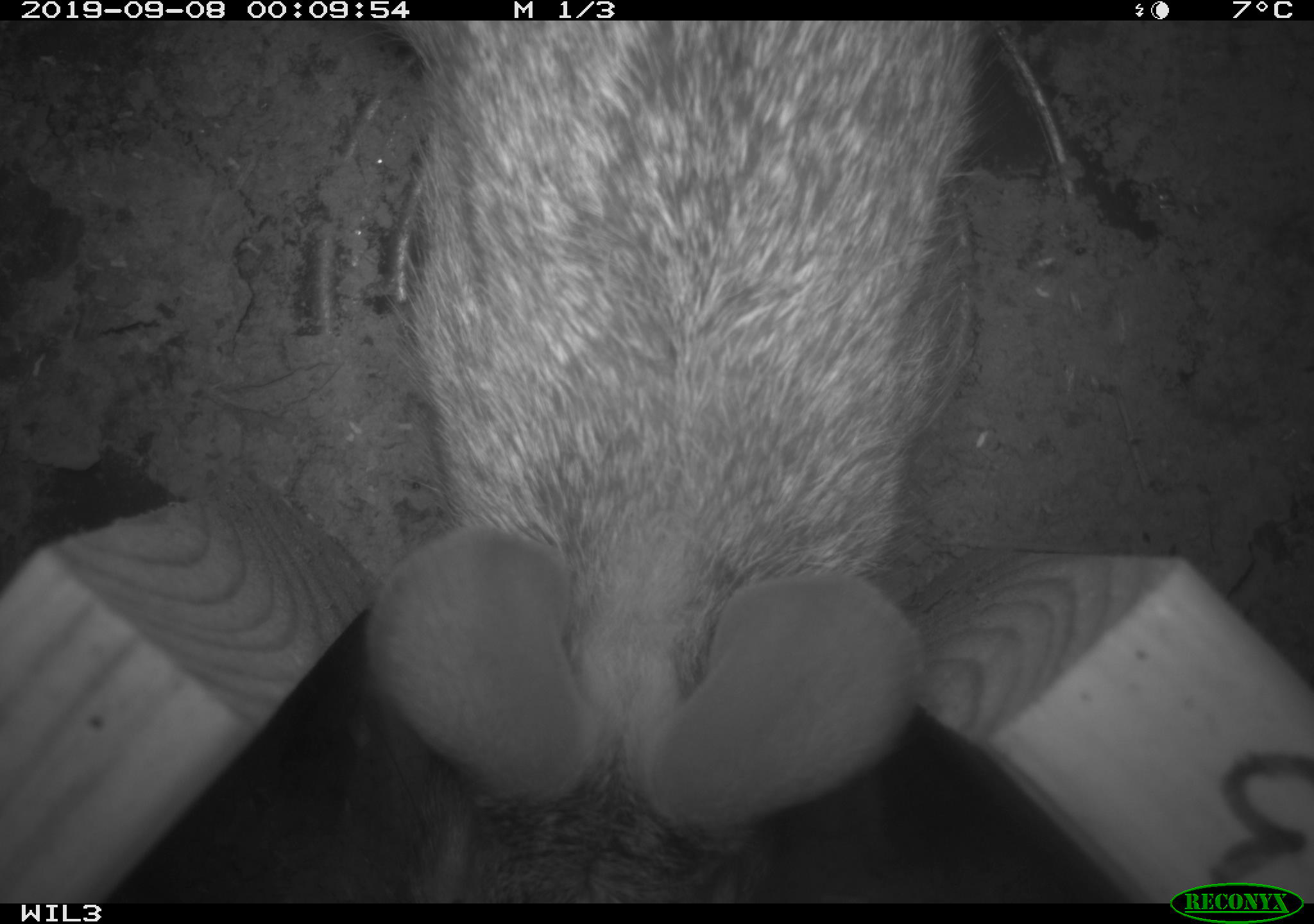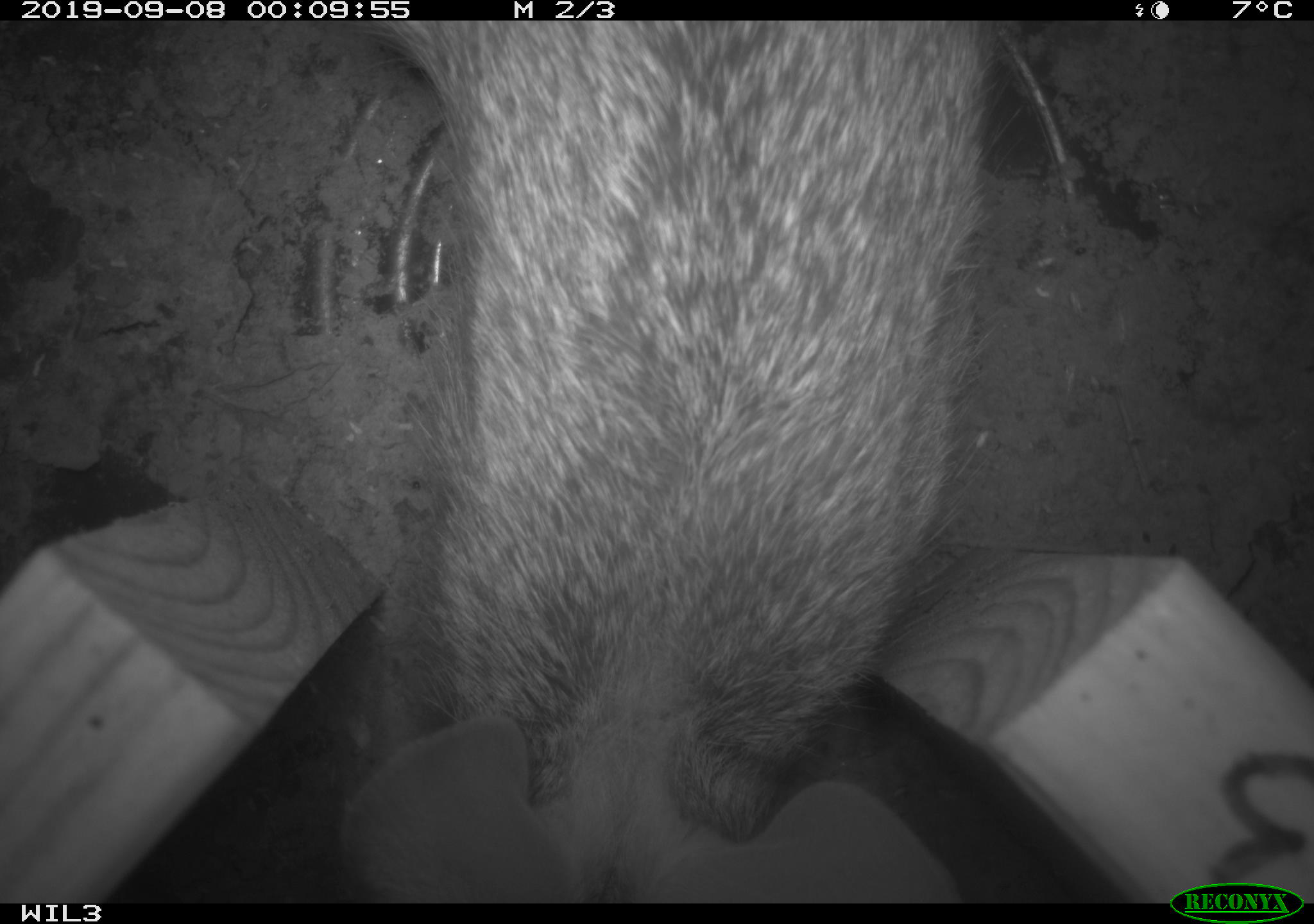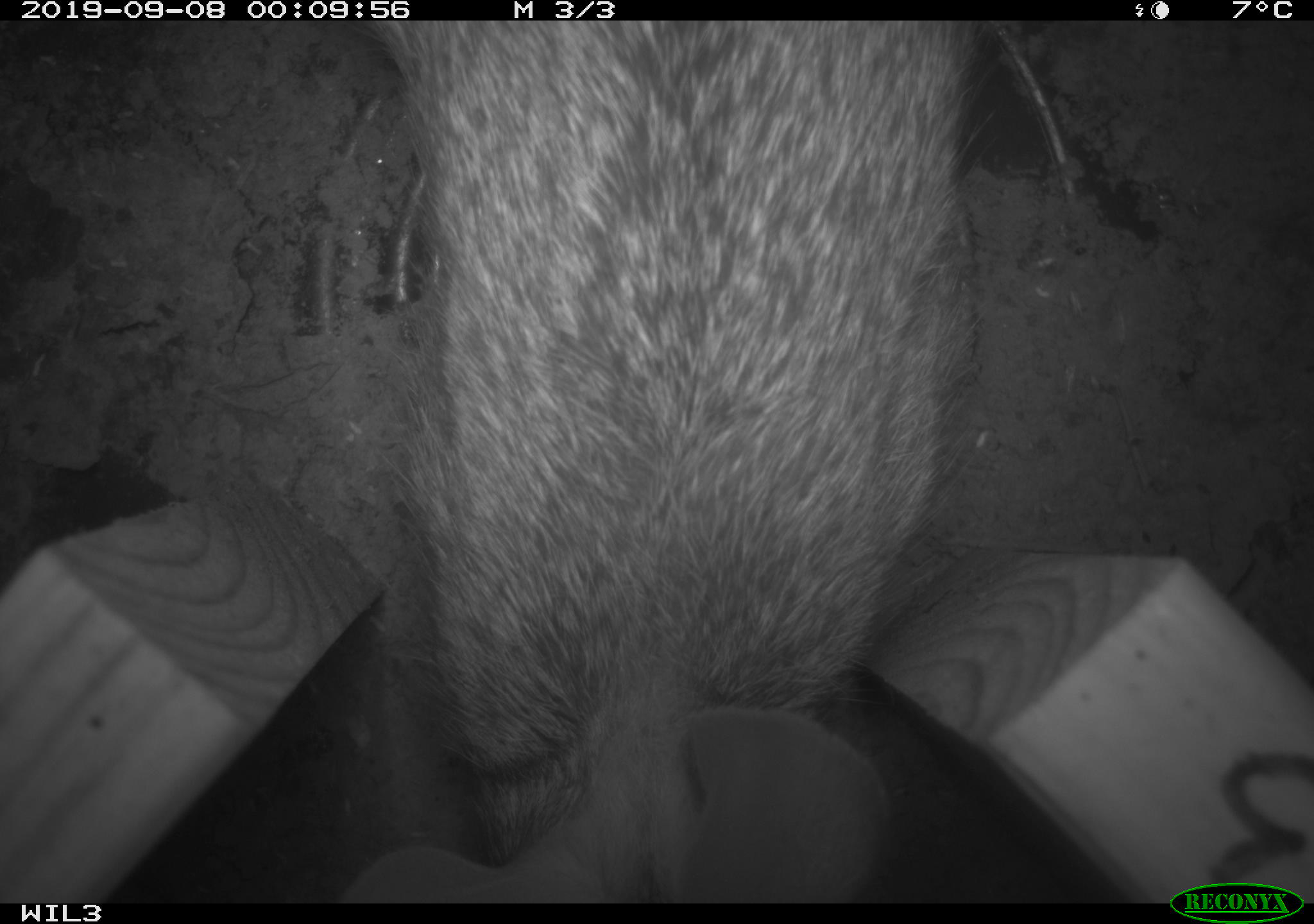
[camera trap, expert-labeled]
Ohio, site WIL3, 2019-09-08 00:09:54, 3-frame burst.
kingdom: Animalia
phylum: Chordata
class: Mammalia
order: Lagomorpha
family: Leporidae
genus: Sylvilagus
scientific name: Sylvilagus floridanus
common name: eastern cottontail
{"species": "eastern cottontail (Sylvilagus floridanus)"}